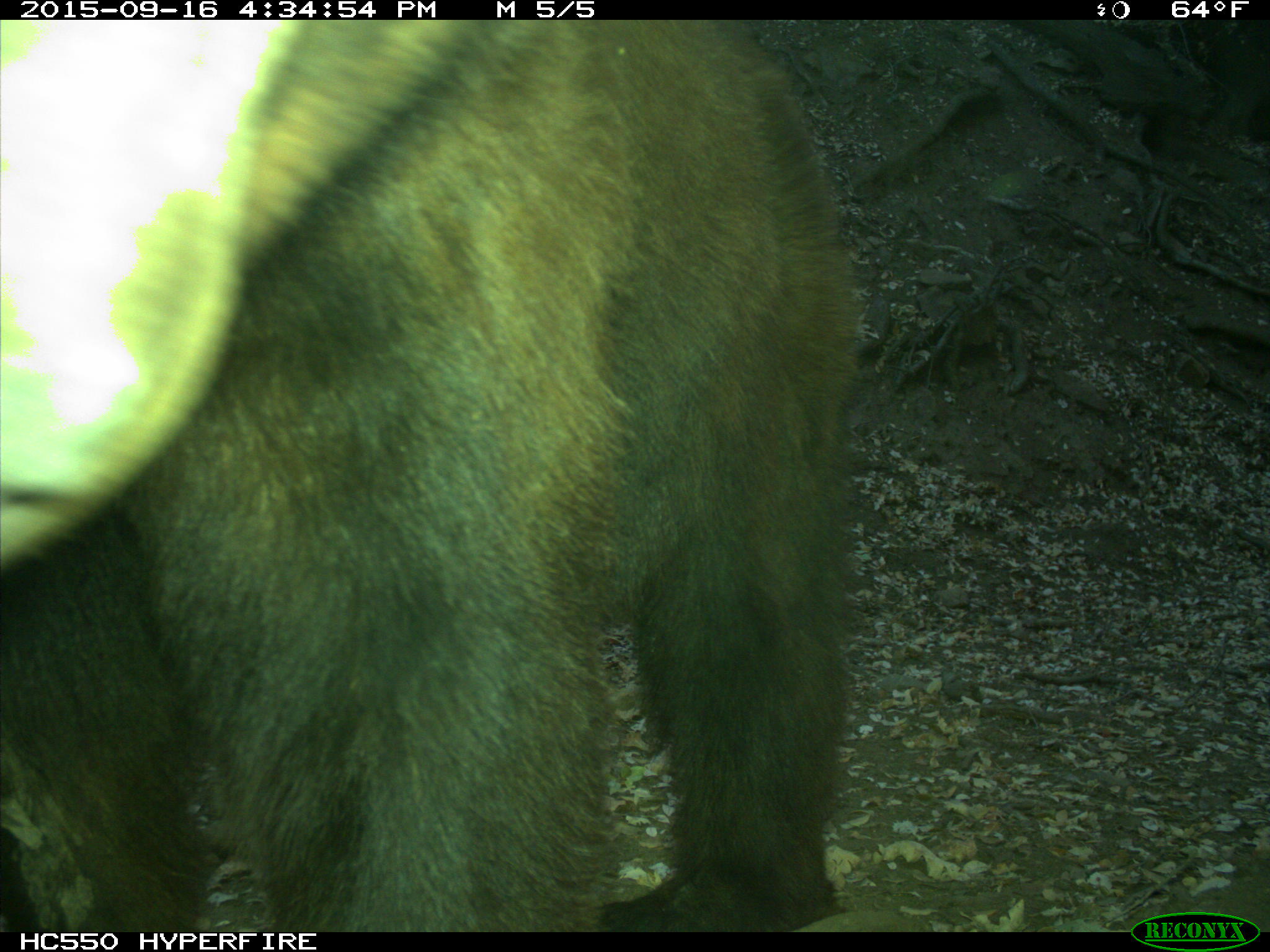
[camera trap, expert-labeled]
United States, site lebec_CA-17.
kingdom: Animalia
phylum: Chordata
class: Mammalia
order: Carnivora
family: Ursidae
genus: Ursus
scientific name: Ursus americanus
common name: american black bear